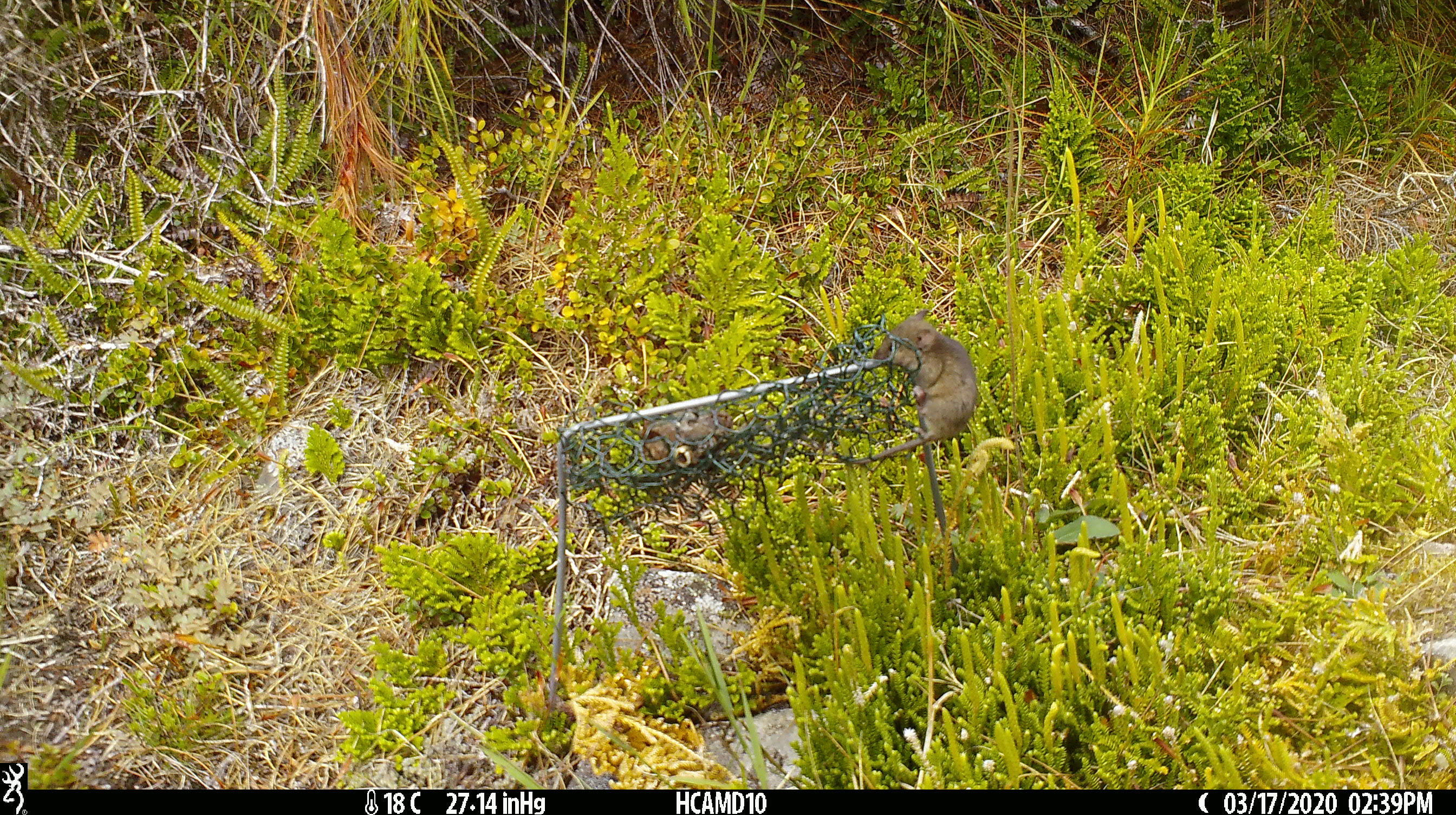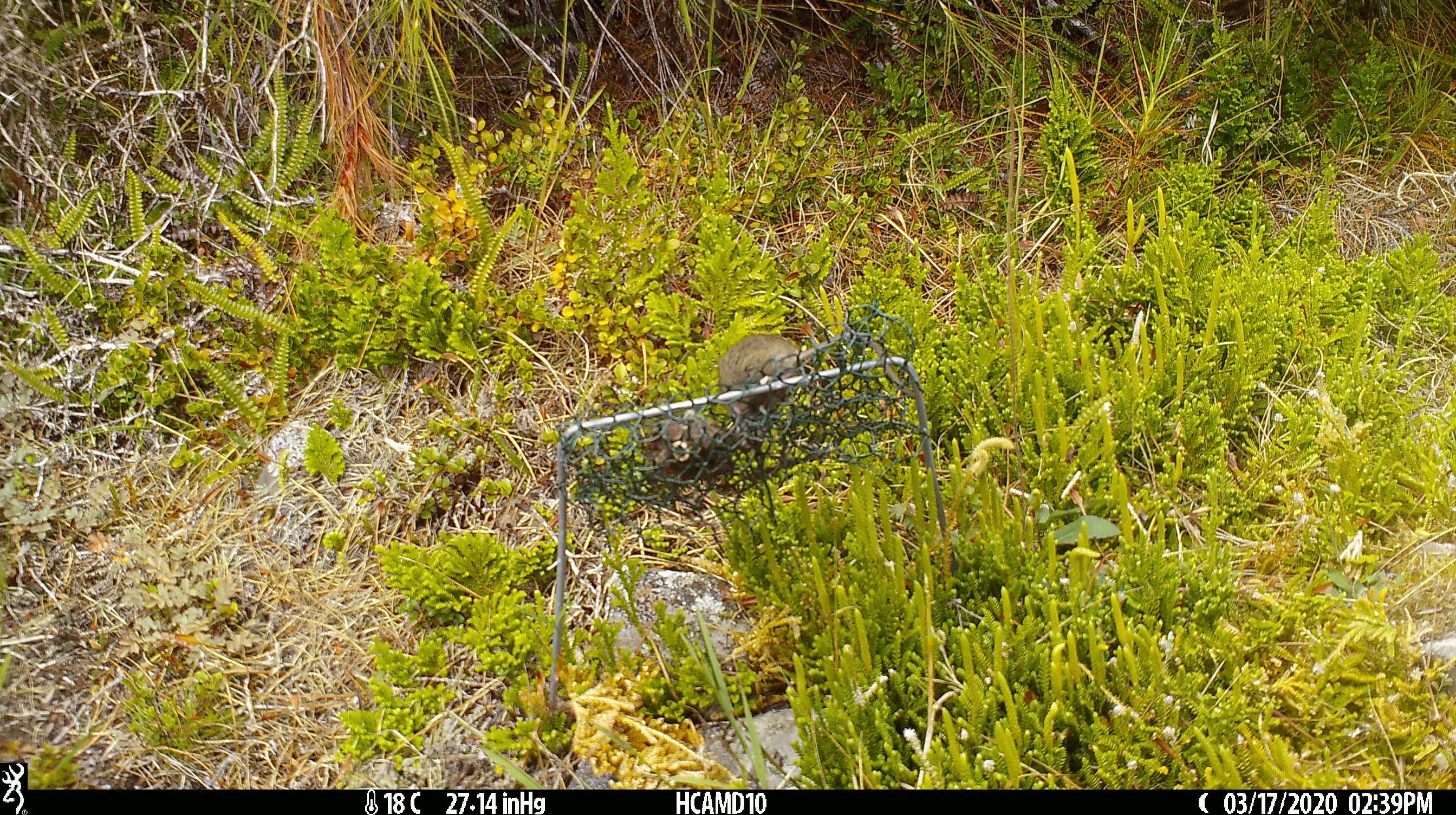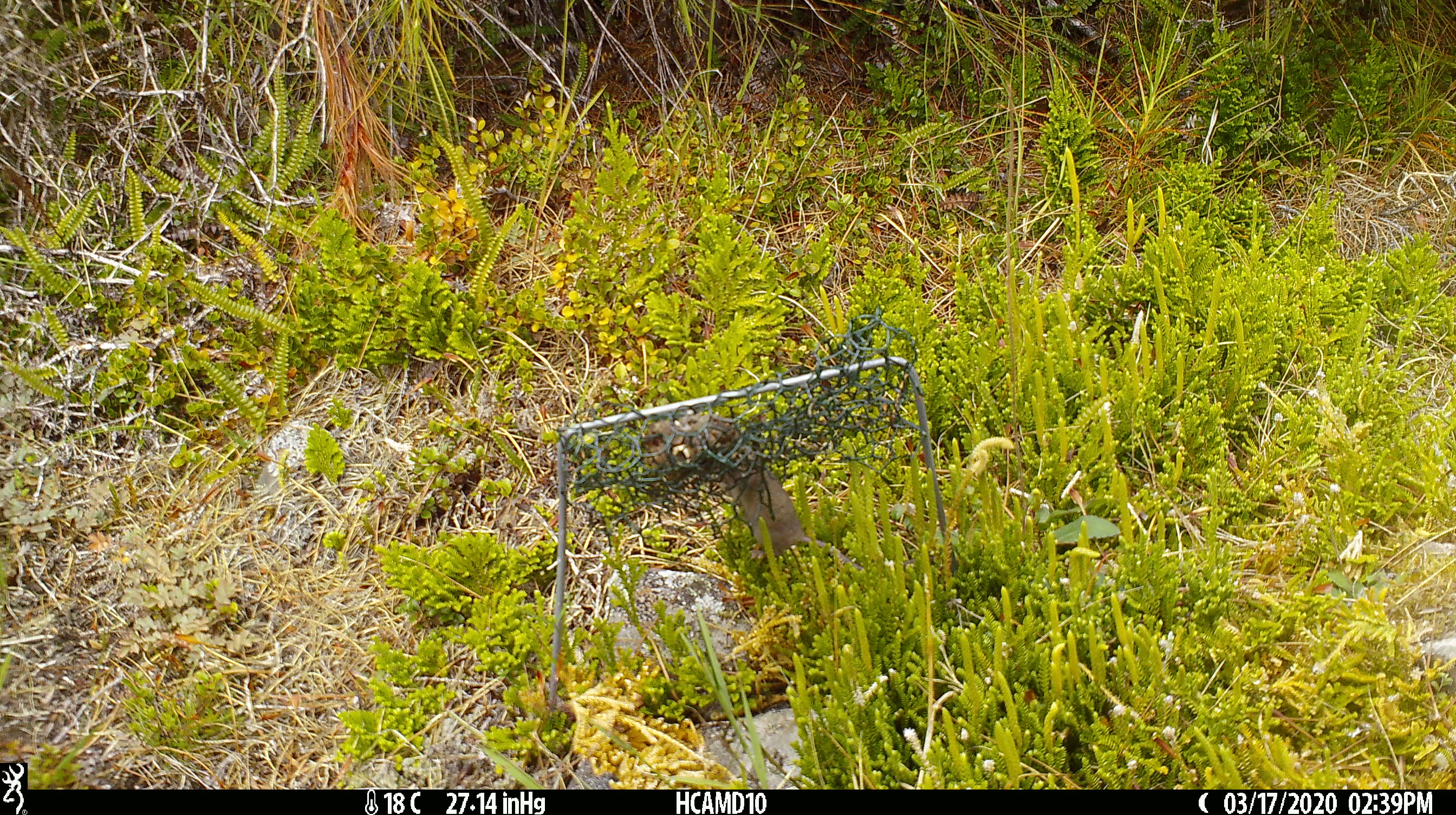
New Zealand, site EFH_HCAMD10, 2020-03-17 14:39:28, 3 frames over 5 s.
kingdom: Animalia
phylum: Chordata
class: Mammalia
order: Rodentia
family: Muridae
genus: Mus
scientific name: Mus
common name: mouse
Mouse (Mus).